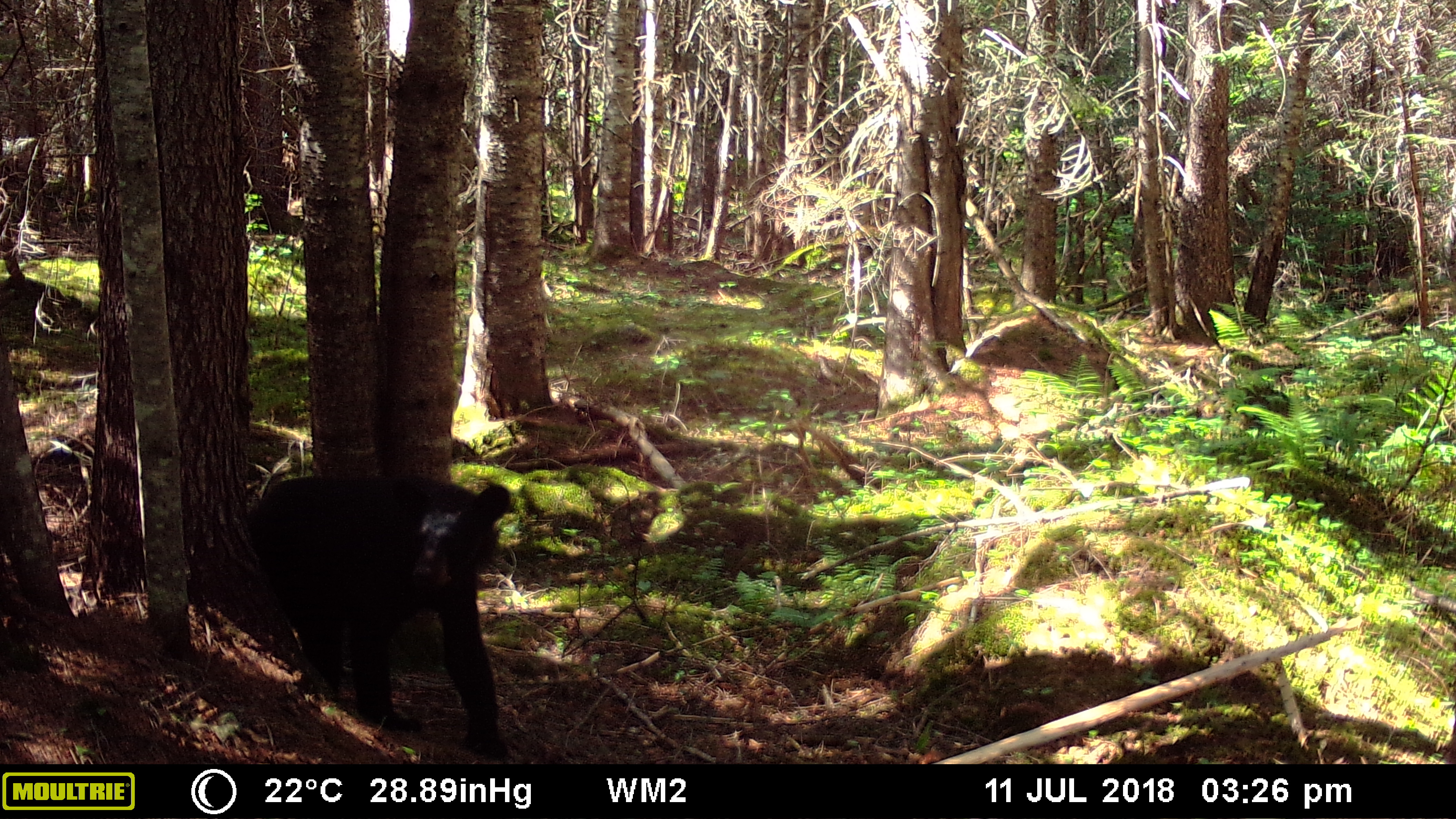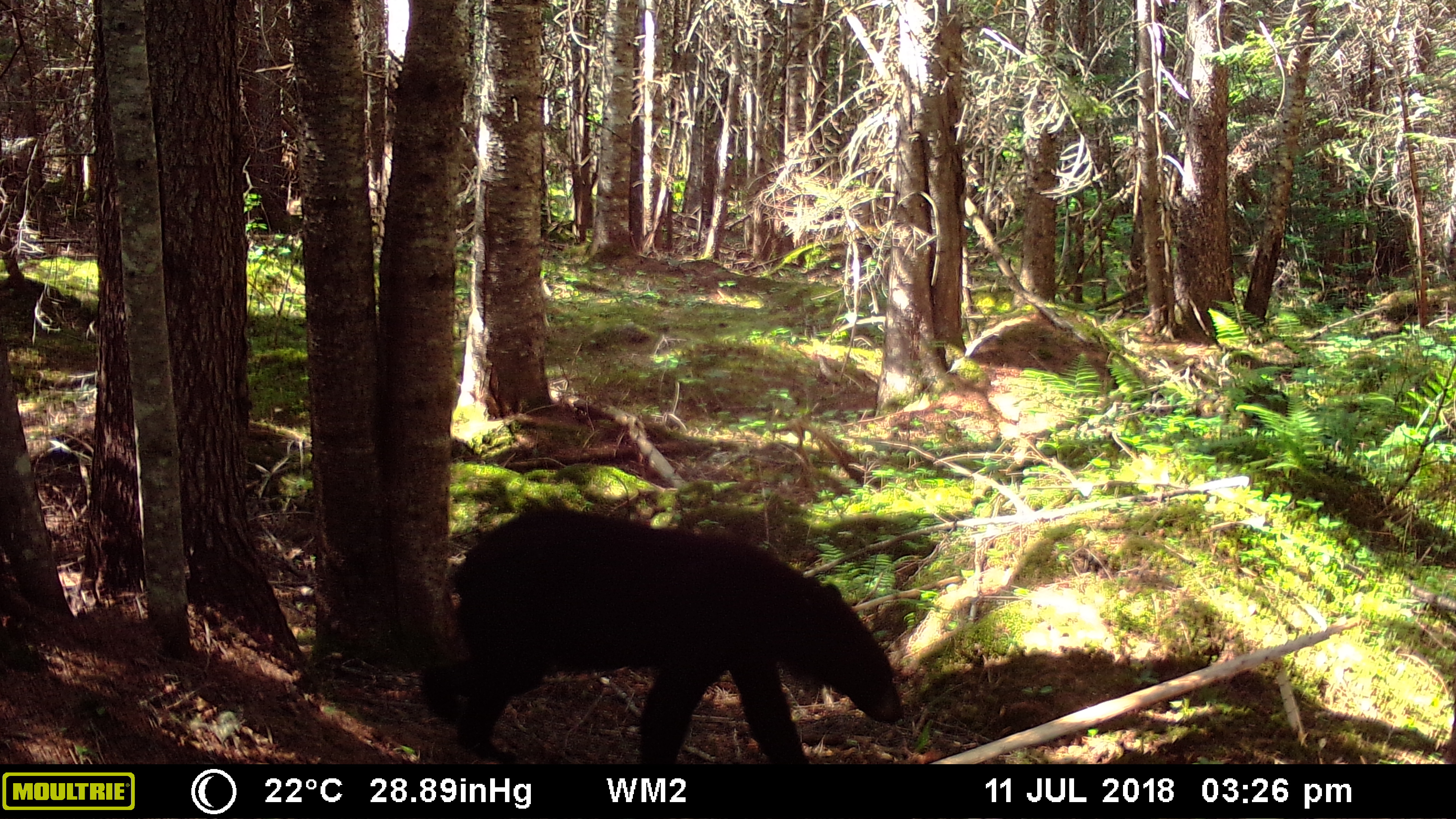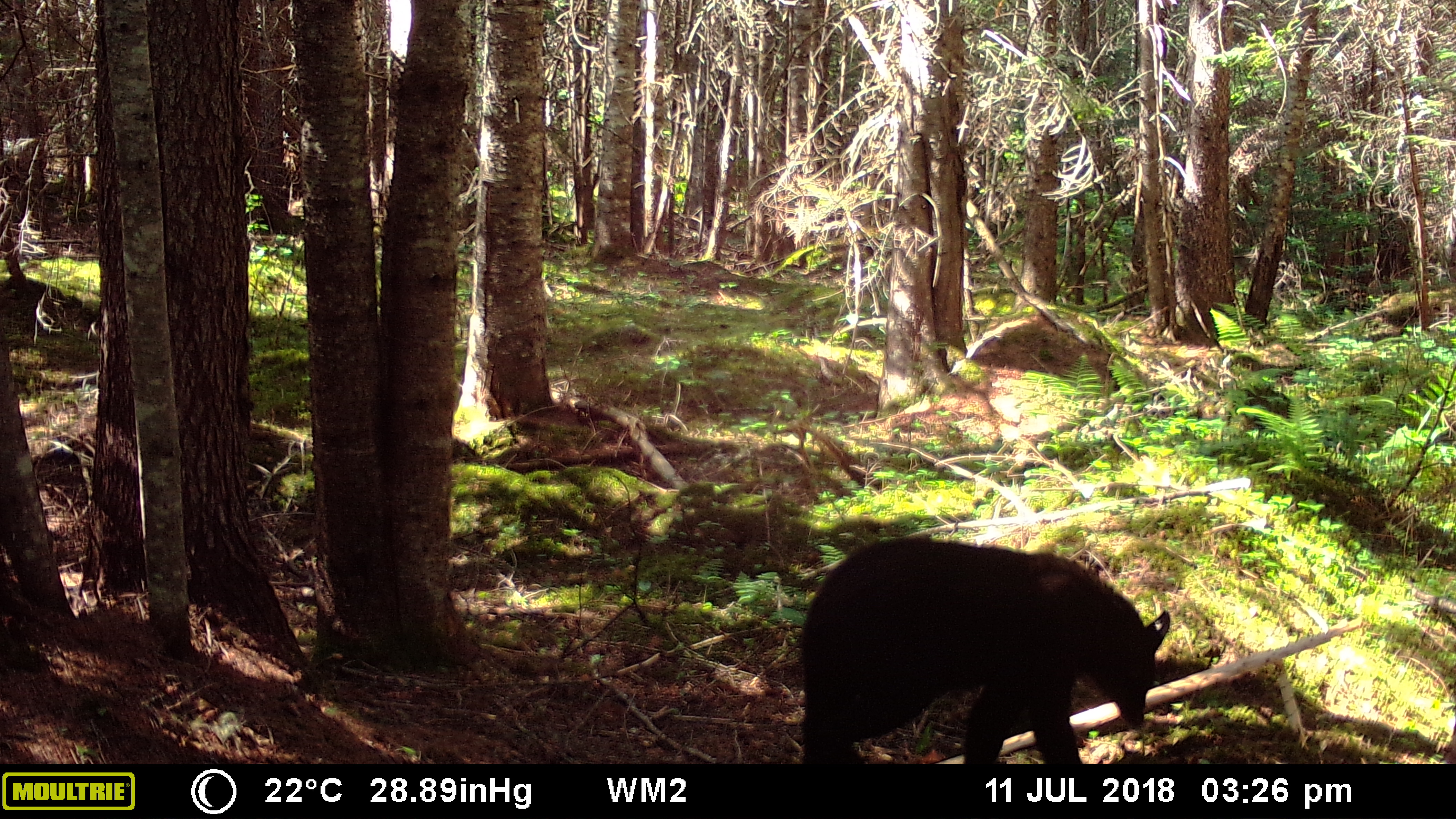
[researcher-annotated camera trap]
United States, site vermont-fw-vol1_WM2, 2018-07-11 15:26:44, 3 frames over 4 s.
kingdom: Animalia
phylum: Chordata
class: Mammalia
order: Carnivora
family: Ursidae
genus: Ursus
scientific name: Ursus americanus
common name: black bear